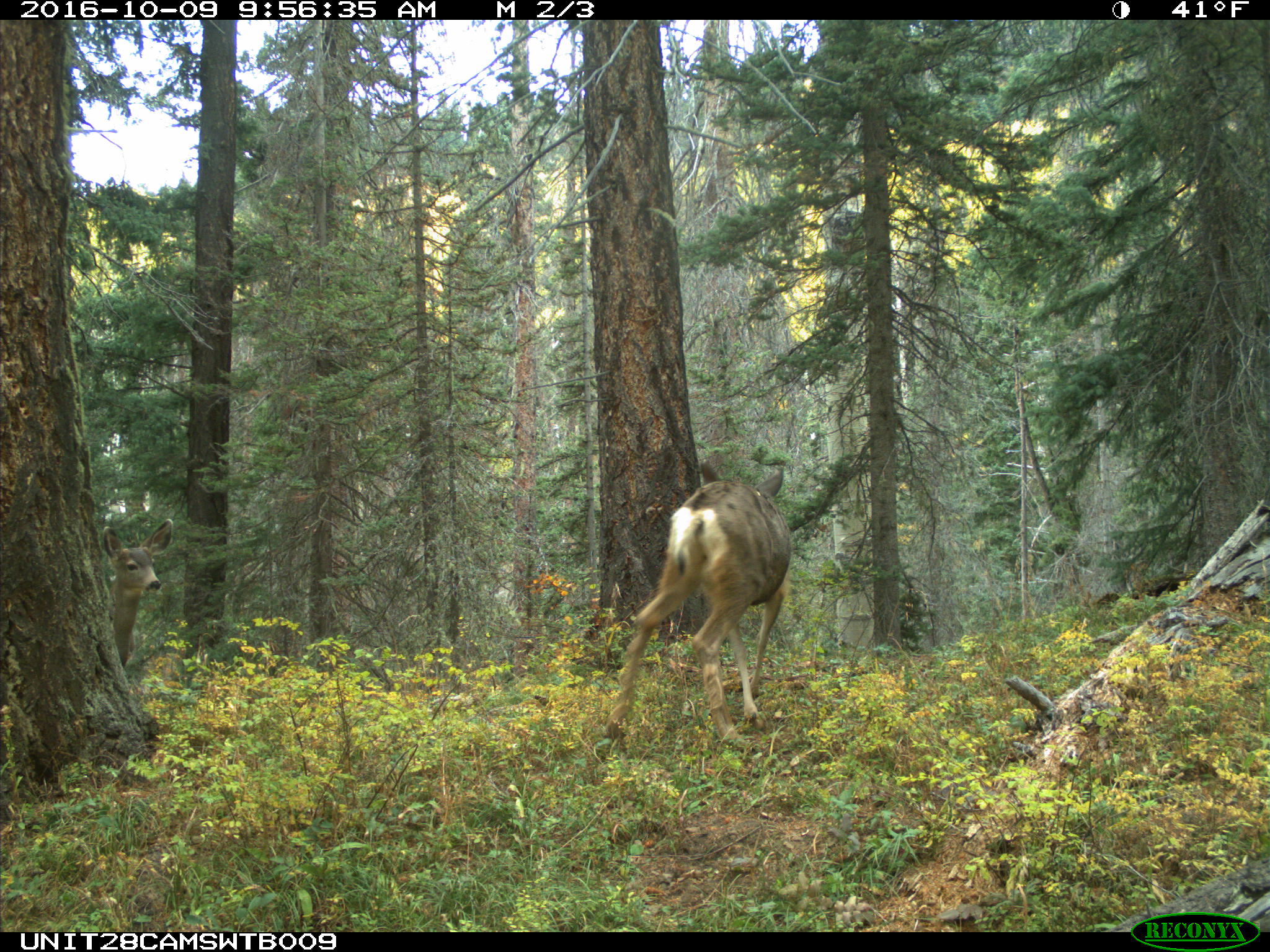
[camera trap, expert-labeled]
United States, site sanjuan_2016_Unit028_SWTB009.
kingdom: Animalia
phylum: Chordata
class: Mammalia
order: Artiodactyla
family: Cervidae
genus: Odocoileus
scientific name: Odocoileus hemionus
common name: mule deer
Odocoileus hemionus (mule deer).